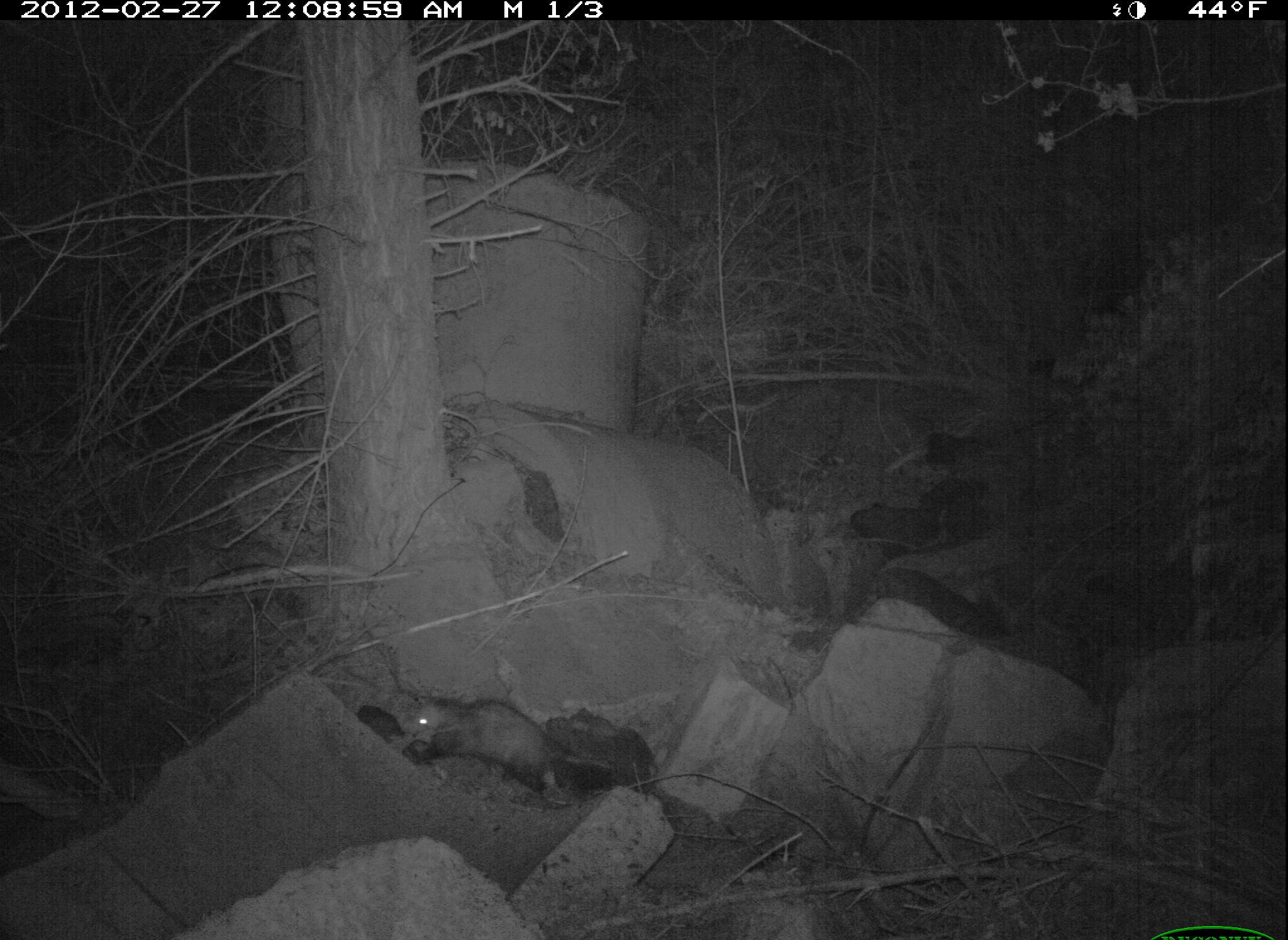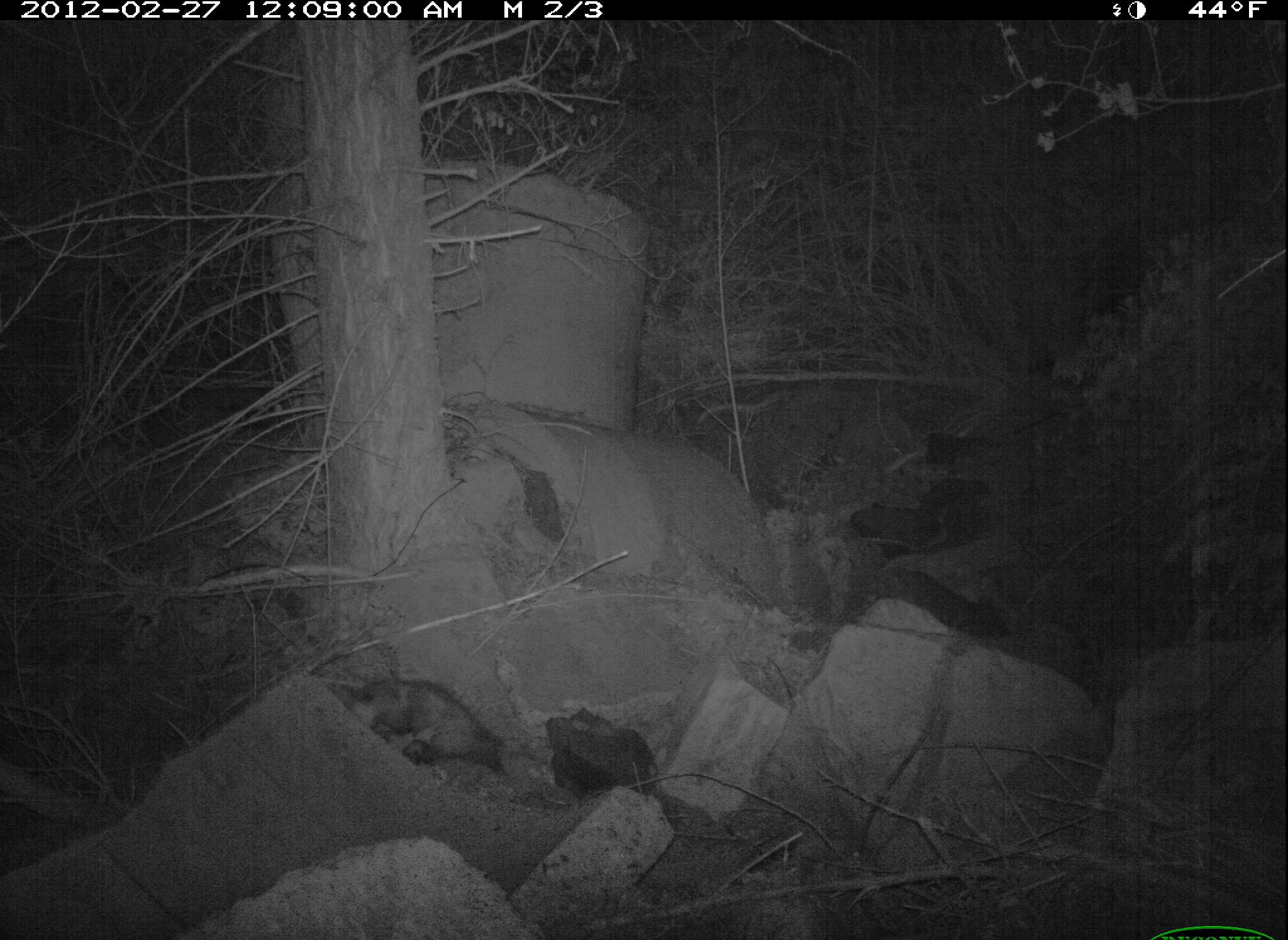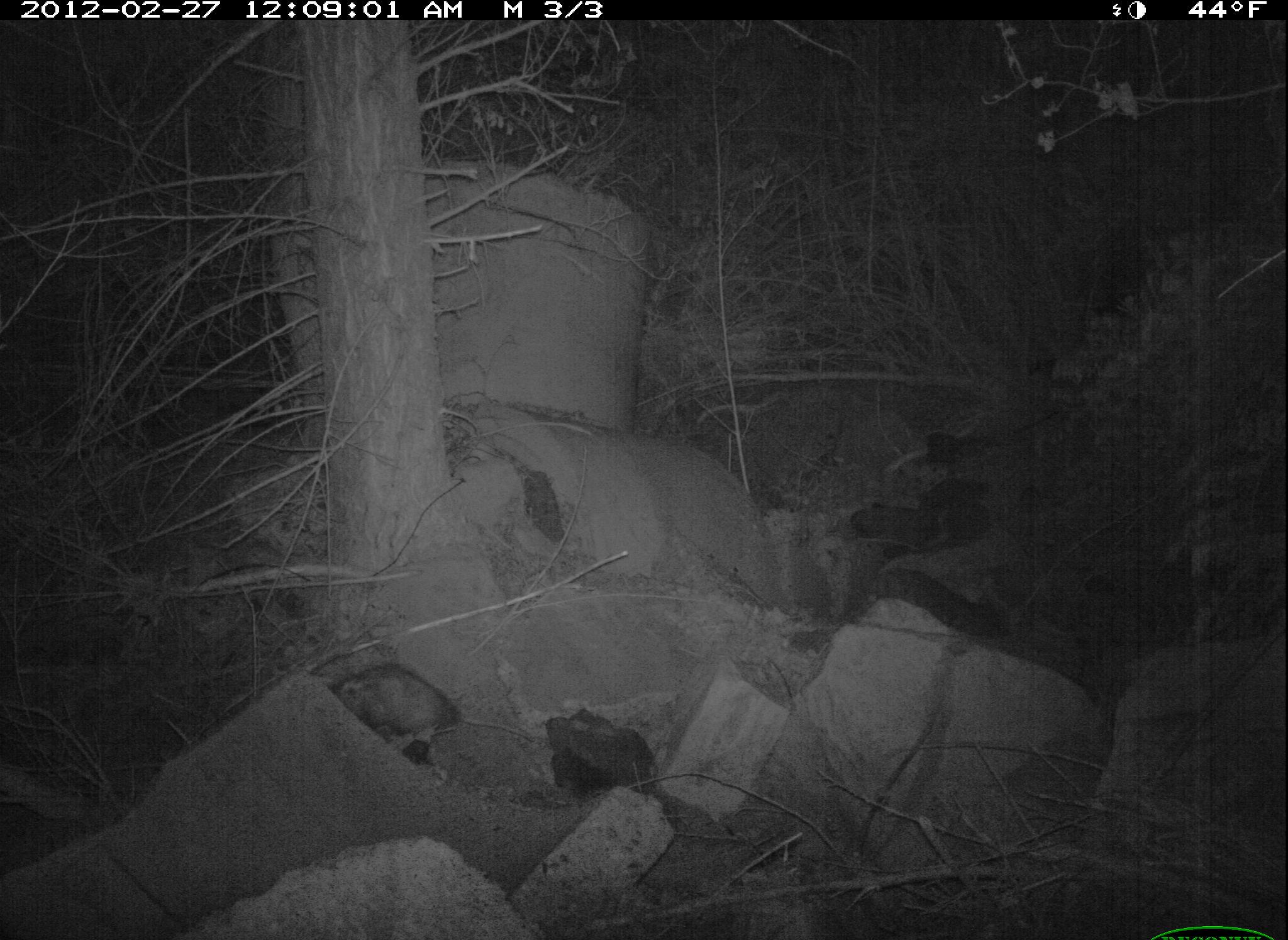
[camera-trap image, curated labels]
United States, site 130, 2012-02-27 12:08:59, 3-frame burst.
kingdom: Animalia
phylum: Chordata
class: Mammalia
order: Didelphimorphia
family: Didelphidae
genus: Didelphis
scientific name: Didelphis virginiana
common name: virginia opossum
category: opossum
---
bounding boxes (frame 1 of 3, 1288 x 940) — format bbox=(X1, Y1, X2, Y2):
opossum: bbox=(386, 681, 628, 807)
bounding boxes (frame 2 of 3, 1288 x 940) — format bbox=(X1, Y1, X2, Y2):
opossum: bbox=(333, 665, 520, 785)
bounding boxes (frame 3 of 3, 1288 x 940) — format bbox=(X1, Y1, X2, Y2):
opossum: bbox=(322, 657, 535, 759)